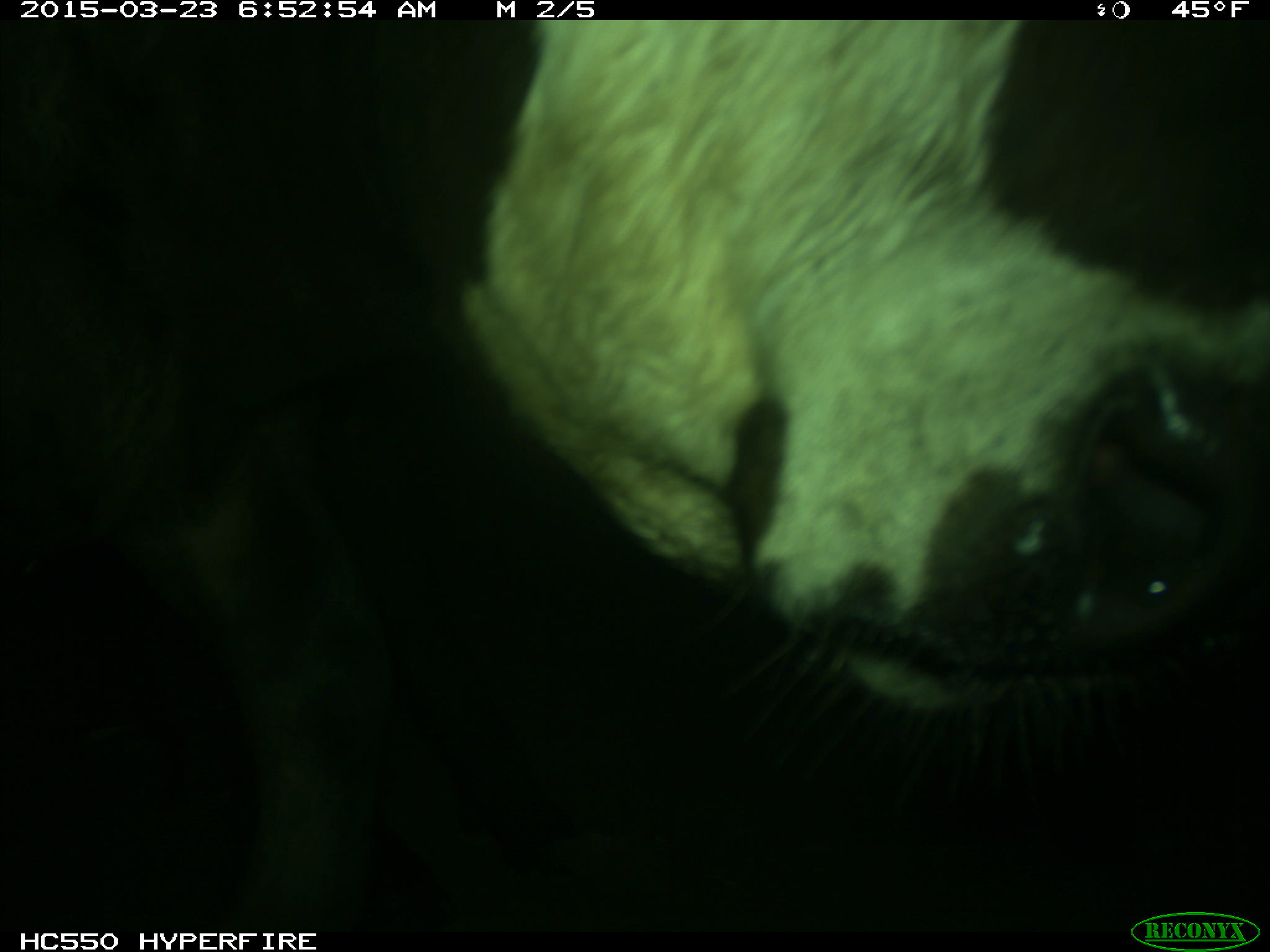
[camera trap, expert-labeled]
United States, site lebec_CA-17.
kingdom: Animalia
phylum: Chordata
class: Mammalia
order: Artiodactyla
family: Bovidae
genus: Bos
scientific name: Bos taurus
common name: domestic cow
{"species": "Bos taurus (domestic cow)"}